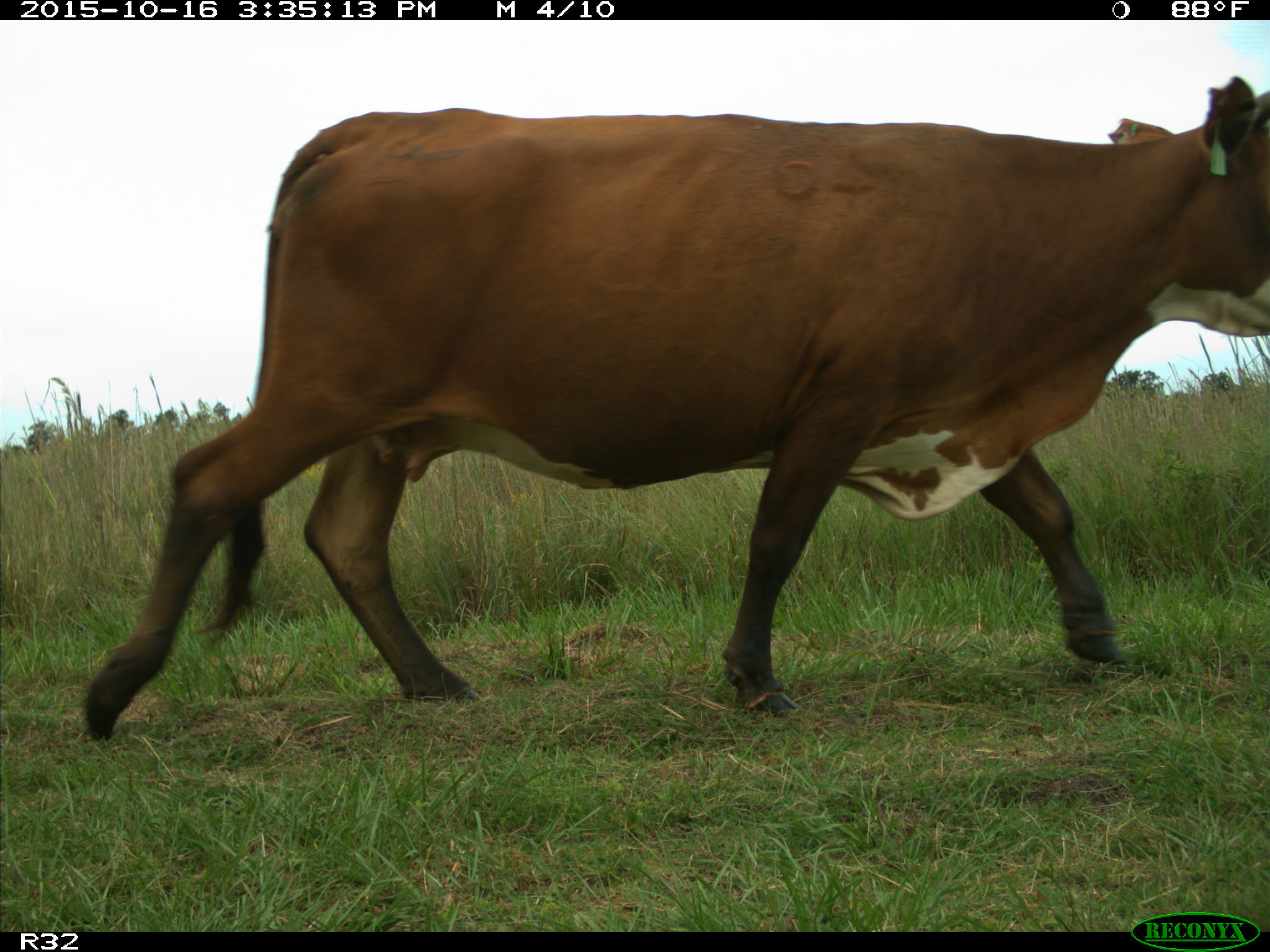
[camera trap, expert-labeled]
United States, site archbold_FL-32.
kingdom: Animalia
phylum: Chordata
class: Mammalia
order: Artiodactyla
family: Bovidae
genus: Bos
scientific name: Bos taurus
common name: domestic cow